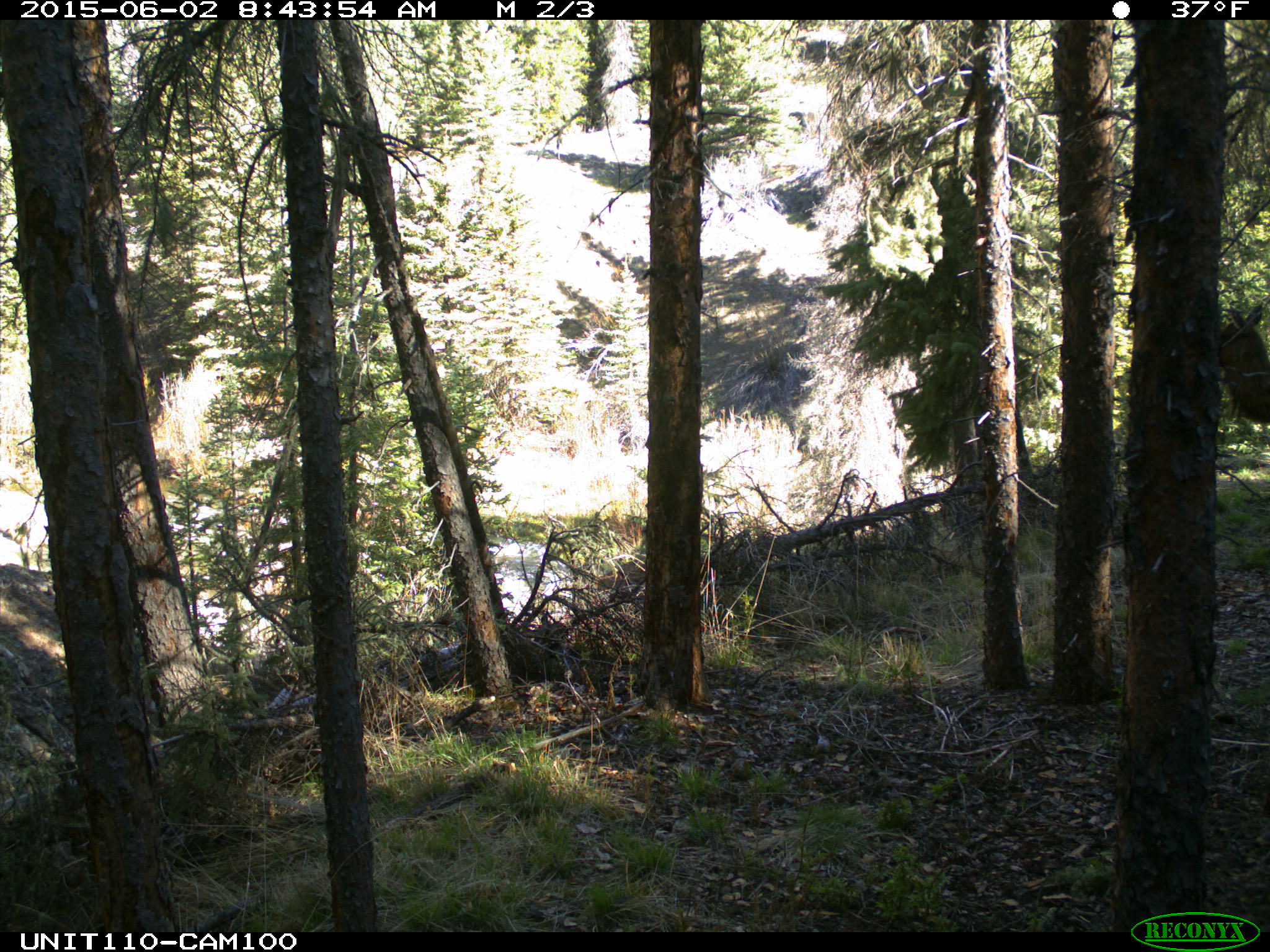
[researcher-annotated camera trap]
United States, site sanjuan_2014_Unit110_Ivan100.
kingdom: Animalia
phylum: Chordata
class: Mammalia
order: Artiodactyla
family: Cervidae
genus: Cervus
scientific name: Cervus elaphus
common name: red deer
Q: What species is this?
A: Cervus elaphus (red deer).